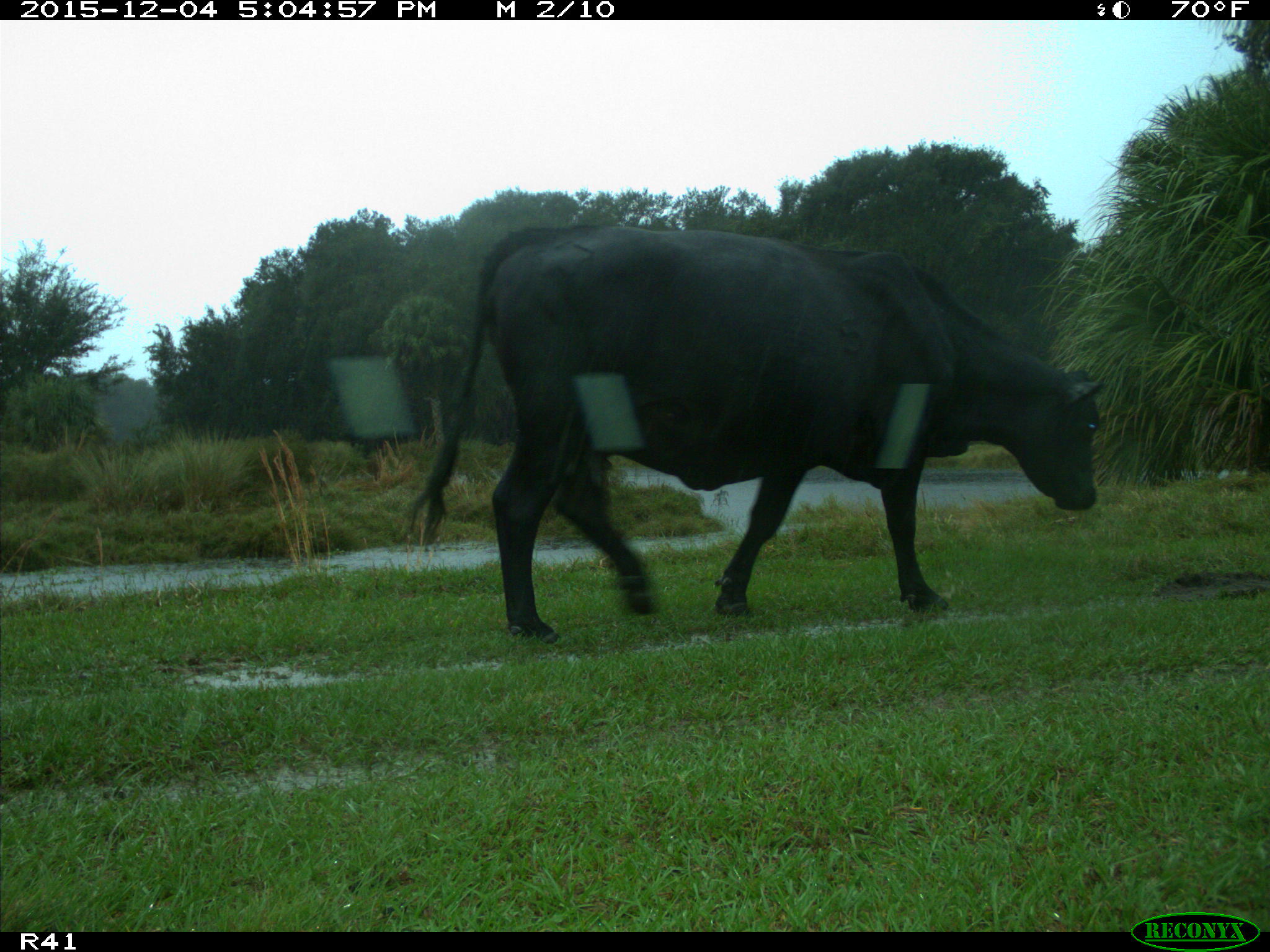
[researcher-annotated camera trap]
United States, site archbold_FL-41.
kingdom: Animalia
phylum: Chordata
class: Mammalia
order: Artiodactyla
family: Bovidae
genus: Bos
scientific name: Bos taurus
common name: domestic cow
Bos taurus (domestic cow).